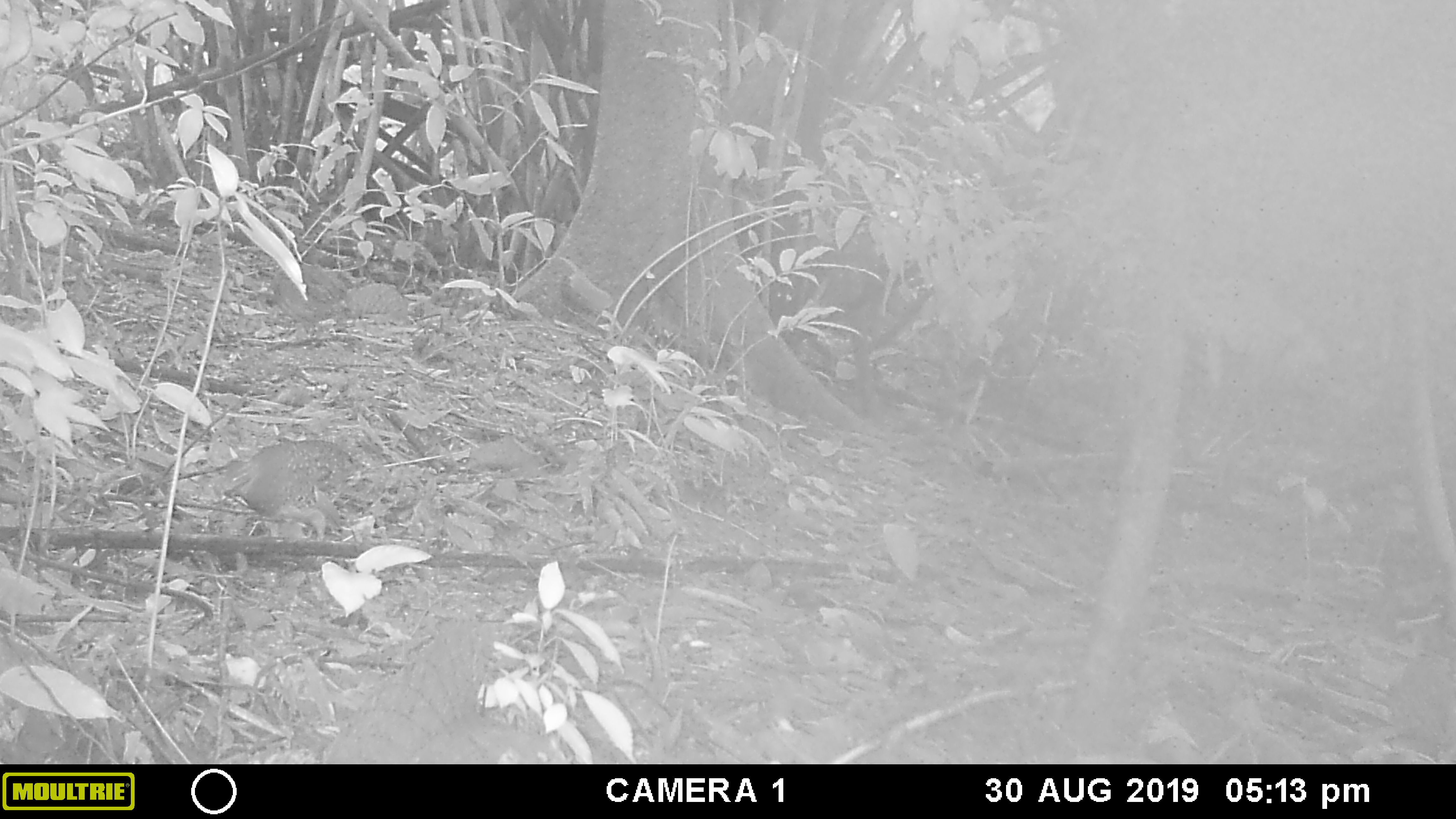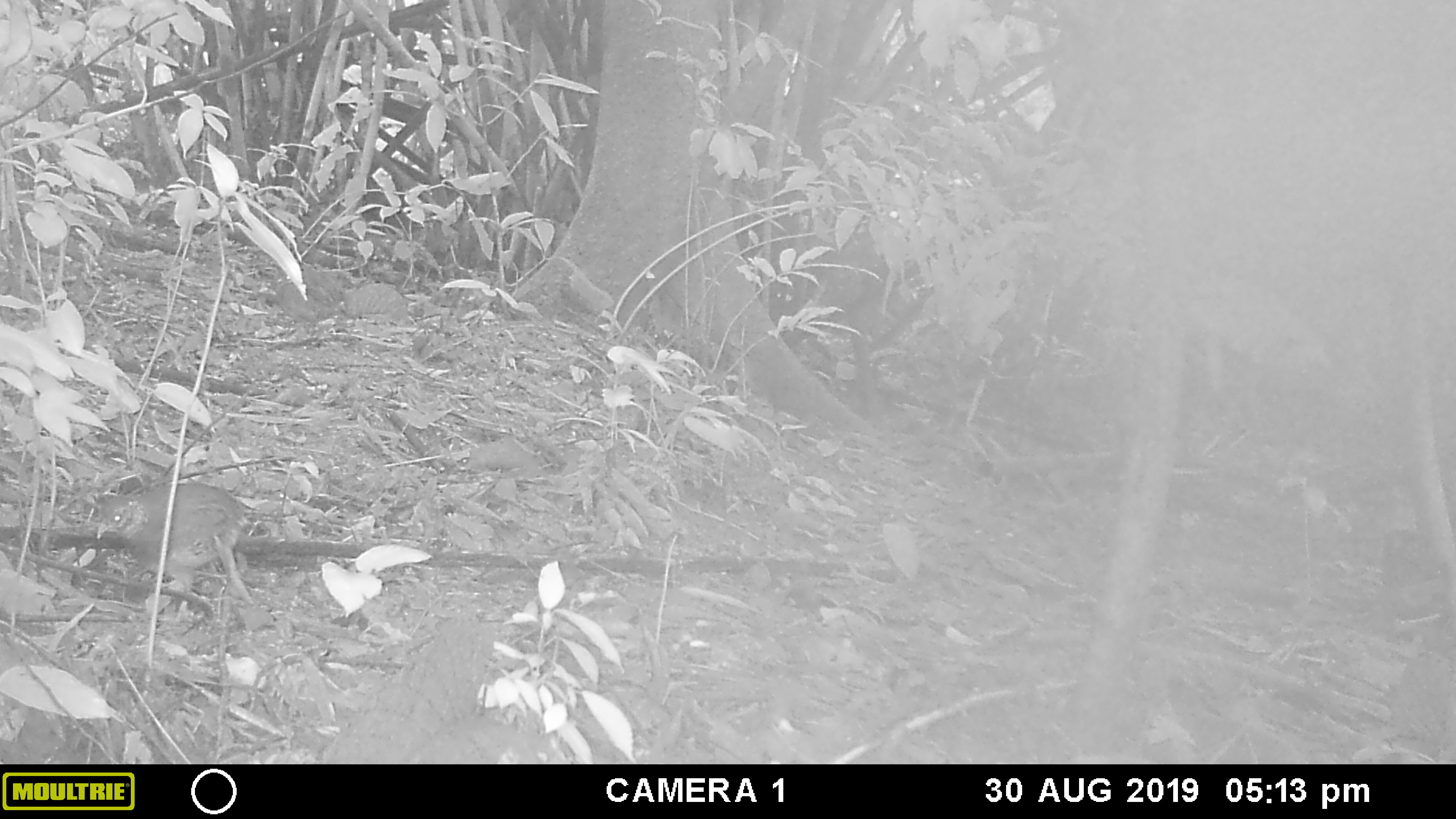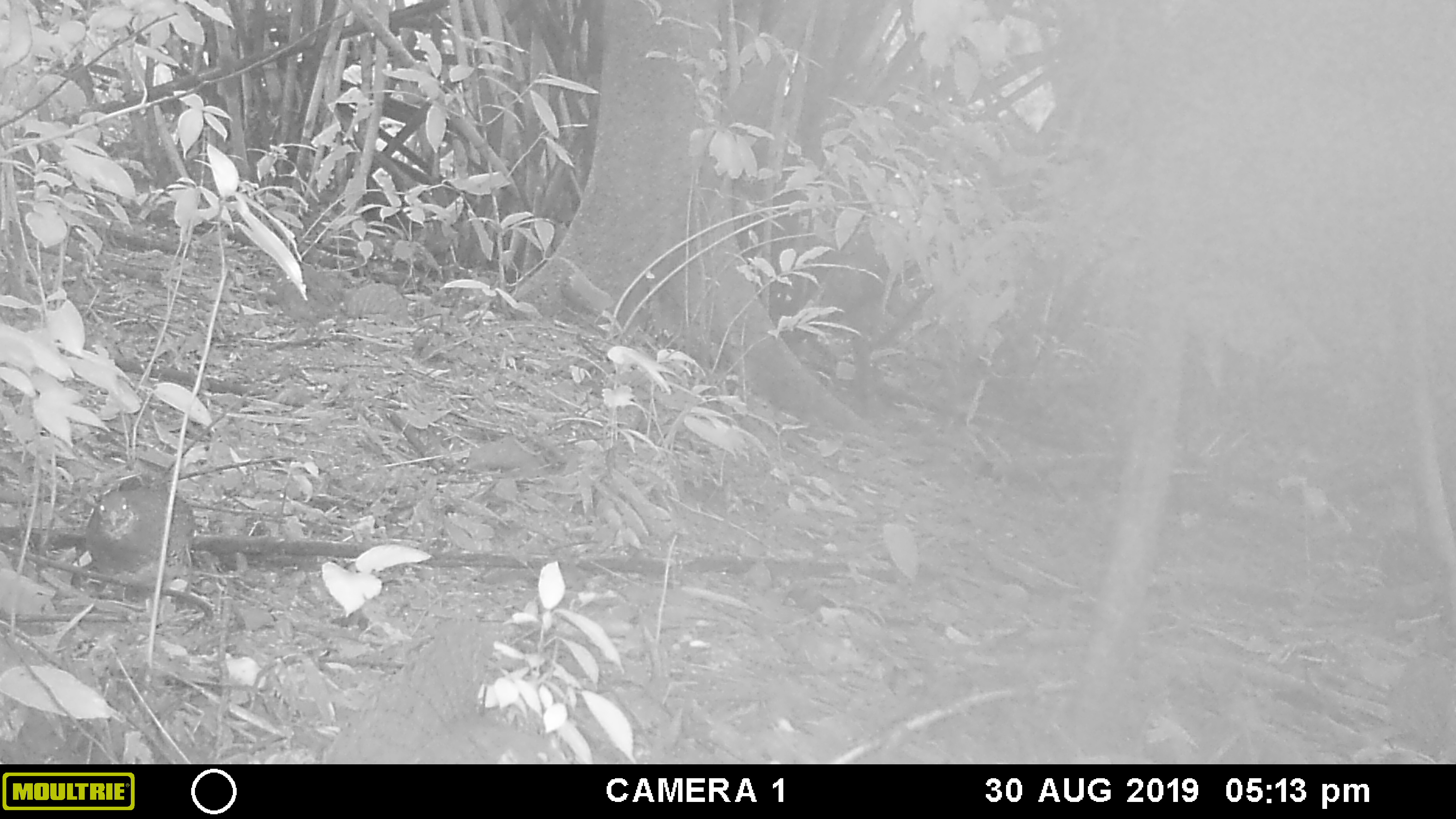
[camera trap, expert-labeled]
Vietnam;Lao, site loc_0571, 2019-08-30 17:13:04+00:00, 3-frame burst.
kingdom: Animalia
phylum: Chordata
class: Aves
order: Galliformes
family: Phasianidae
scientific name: Phasianidae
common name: partridge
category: unidentified partridge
Unidentified partridge (partridge) (Phasianidae). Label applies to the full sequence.